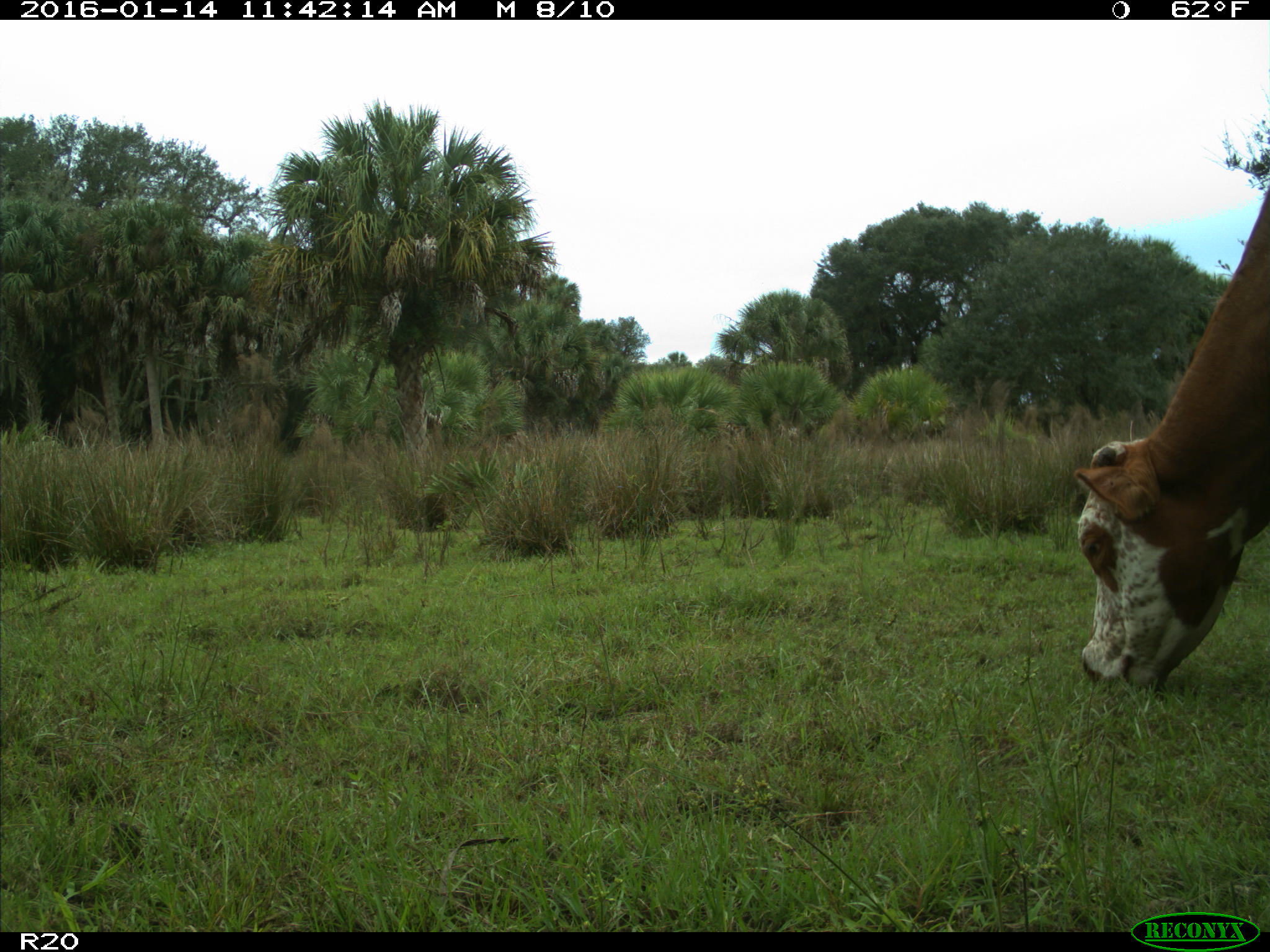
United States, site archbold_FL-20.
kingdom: Animalia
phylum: Chordata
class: Mammalia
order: Artiodactyla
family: Bovidae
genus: Bos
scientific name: Bos taurus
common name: domestic cow